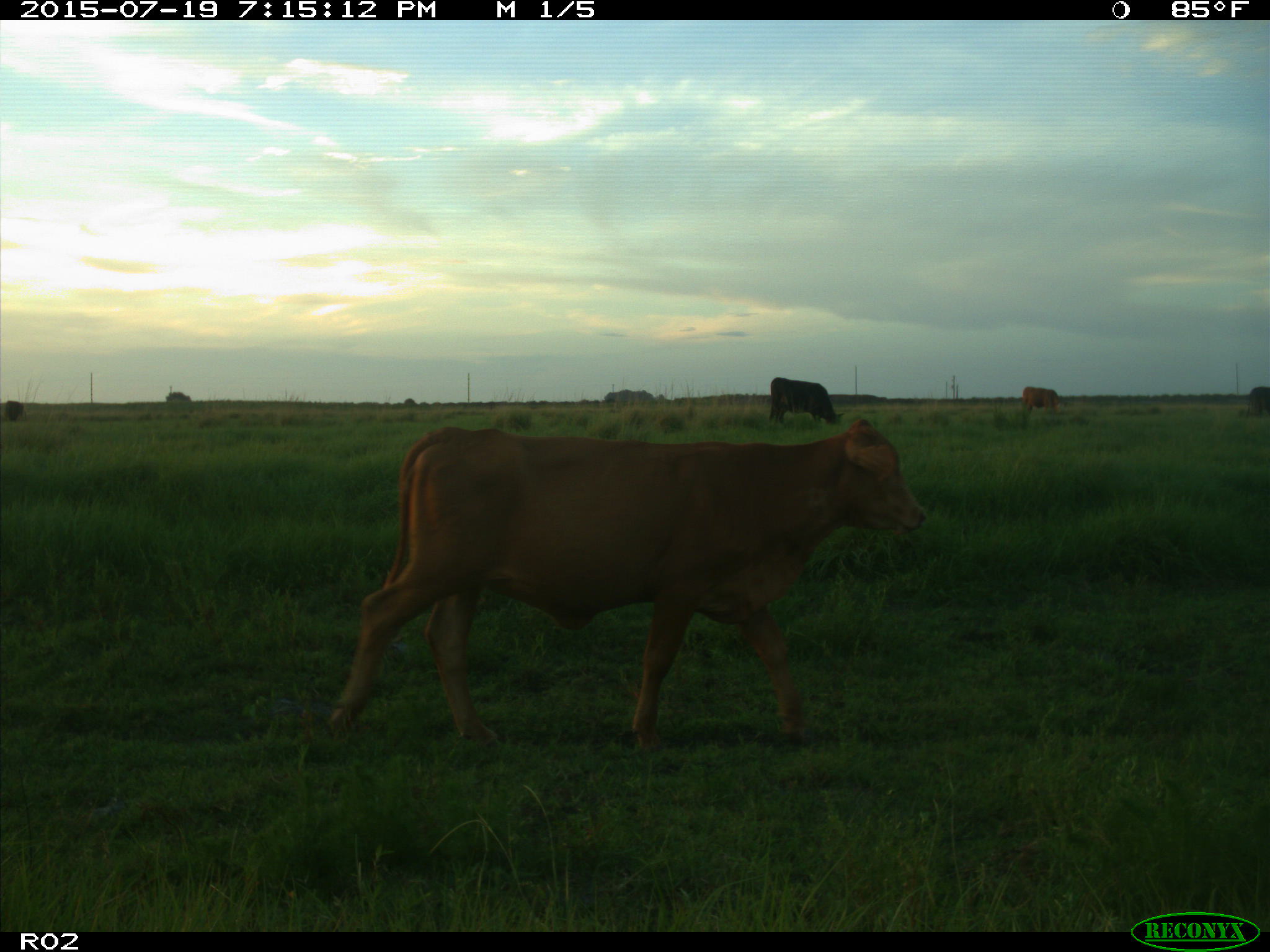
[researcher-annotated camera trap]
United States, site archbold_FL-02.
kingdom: Animalia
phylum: Chordata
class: Mammalia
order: Artiodactyla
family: Bovidae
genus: Bos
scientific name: Bos taurus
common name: domestic cow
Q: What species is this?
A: Bos taurus (domestic cow).